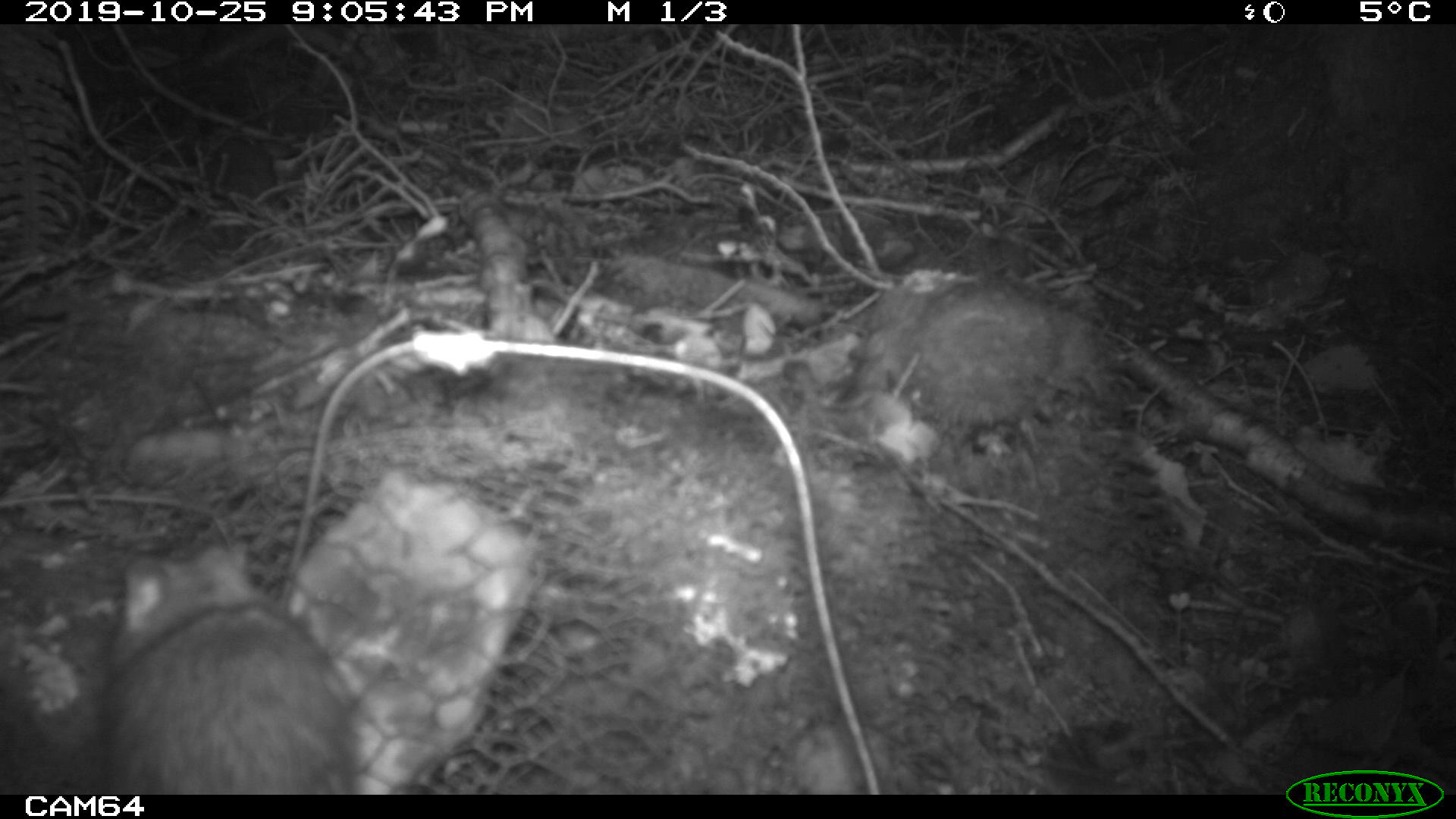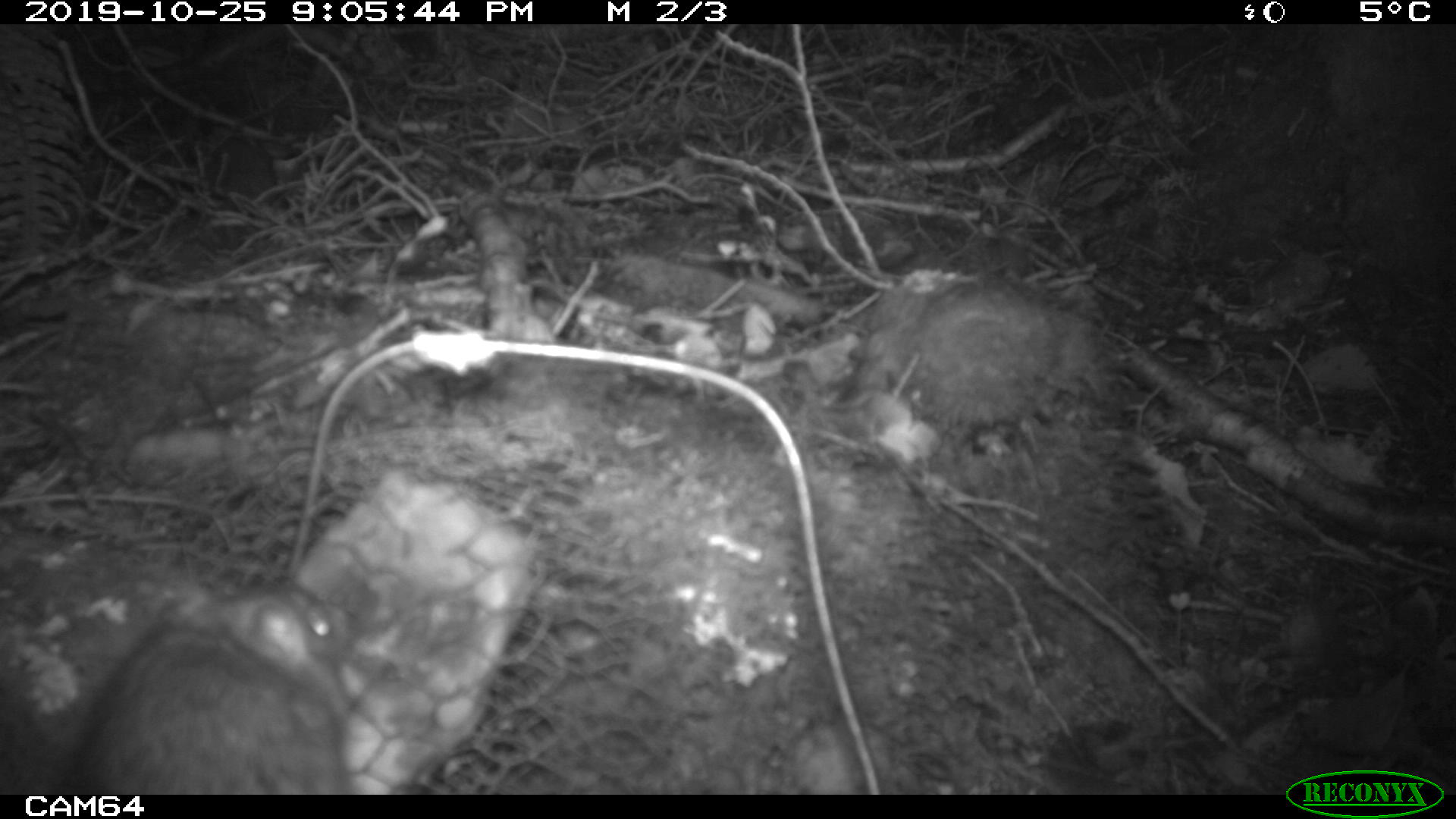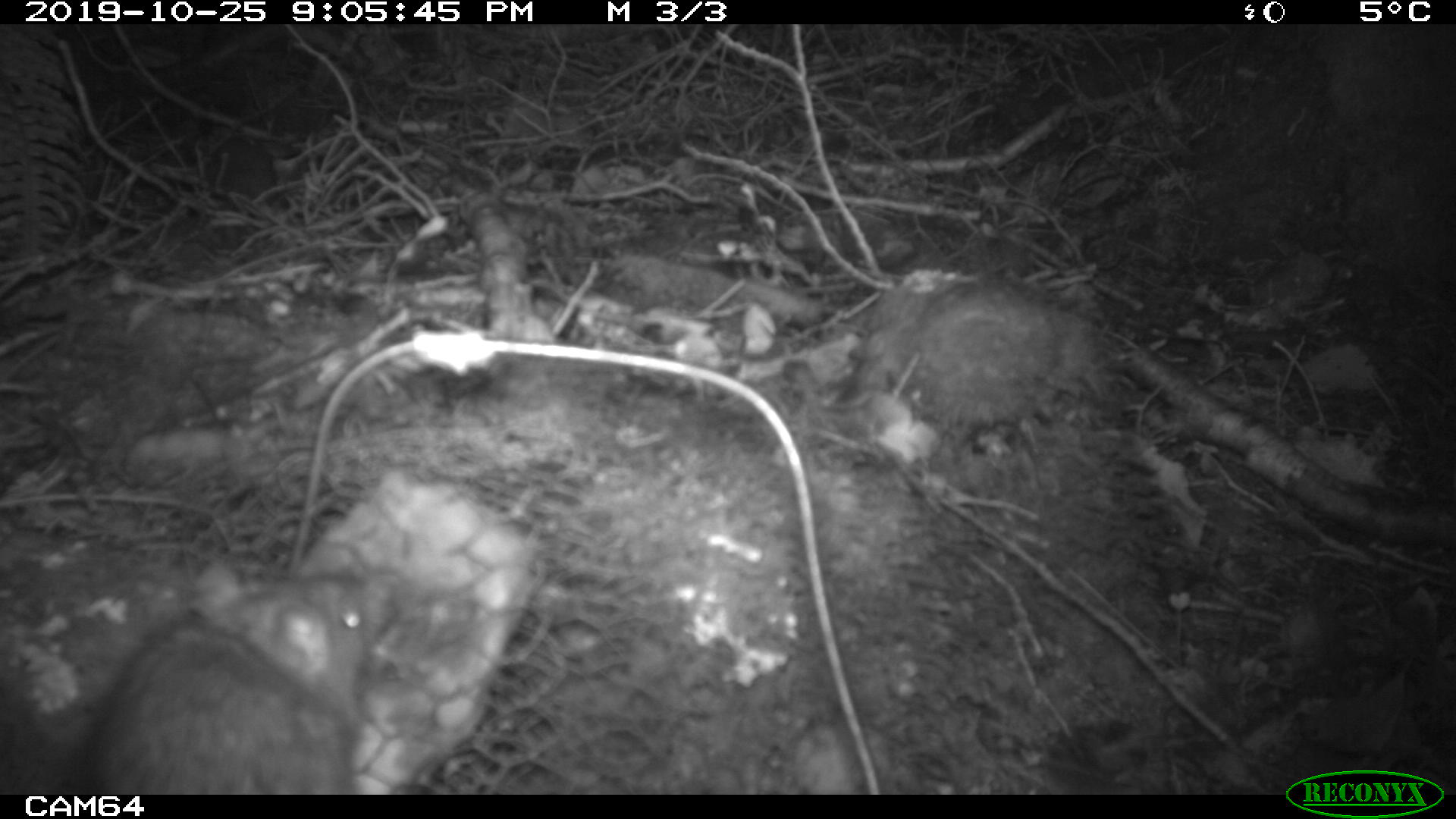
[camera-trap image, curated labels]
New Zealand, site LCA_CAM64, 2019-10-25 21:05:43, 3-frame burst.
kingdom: Animalia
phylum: Chordata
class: Mammalia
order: Rodentia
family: Muridae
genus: Rattus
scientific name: Rattus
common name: rat